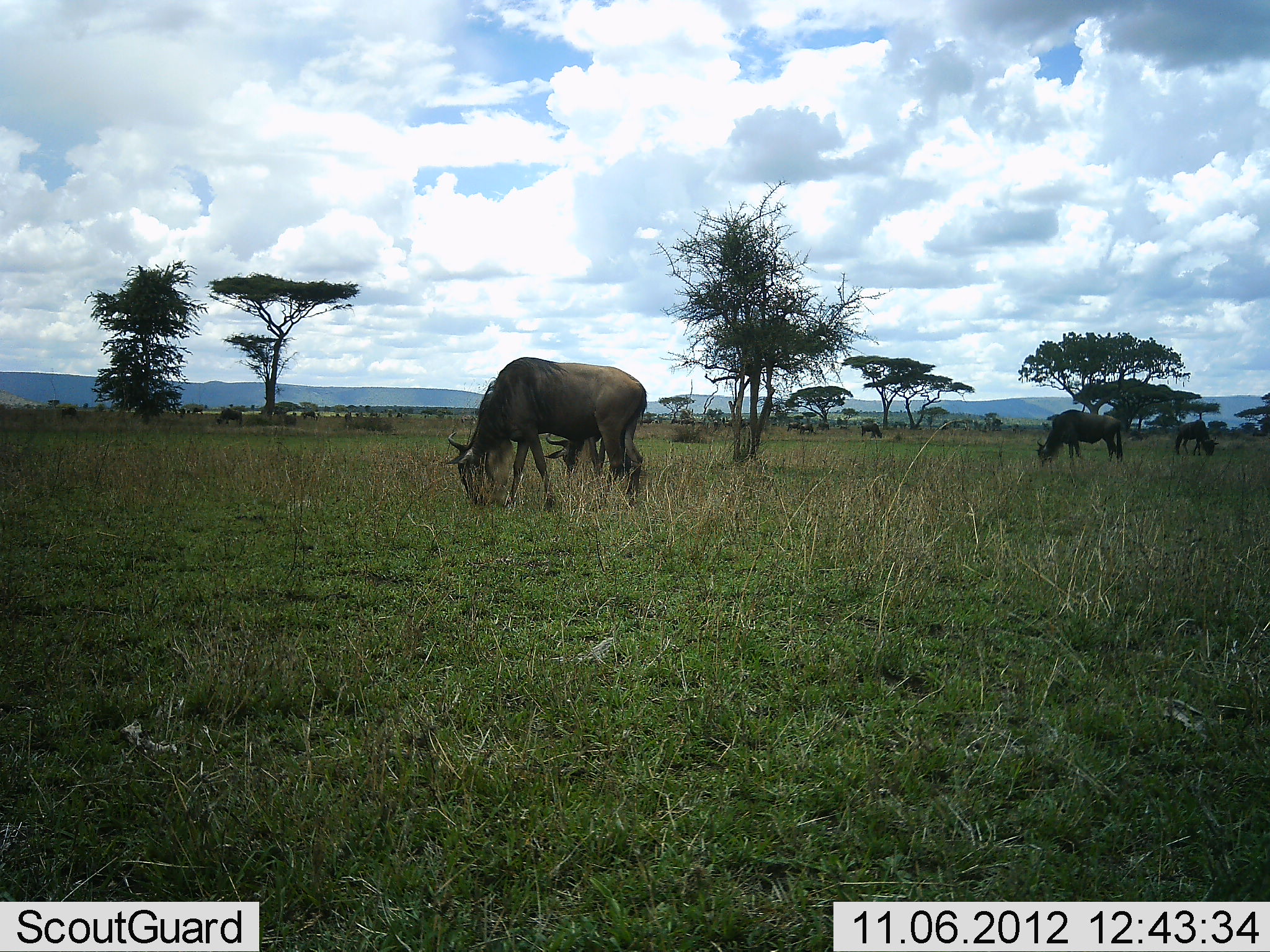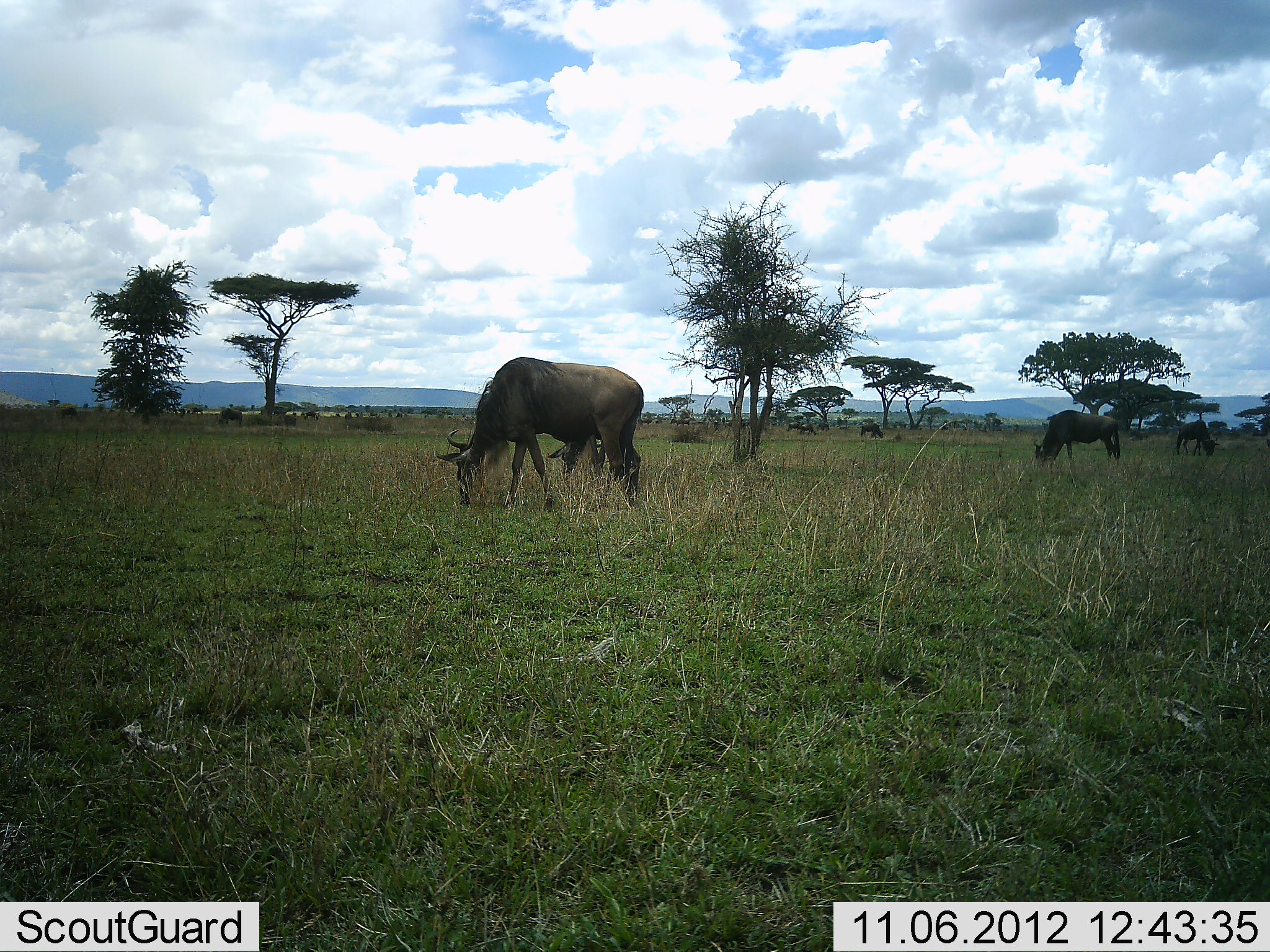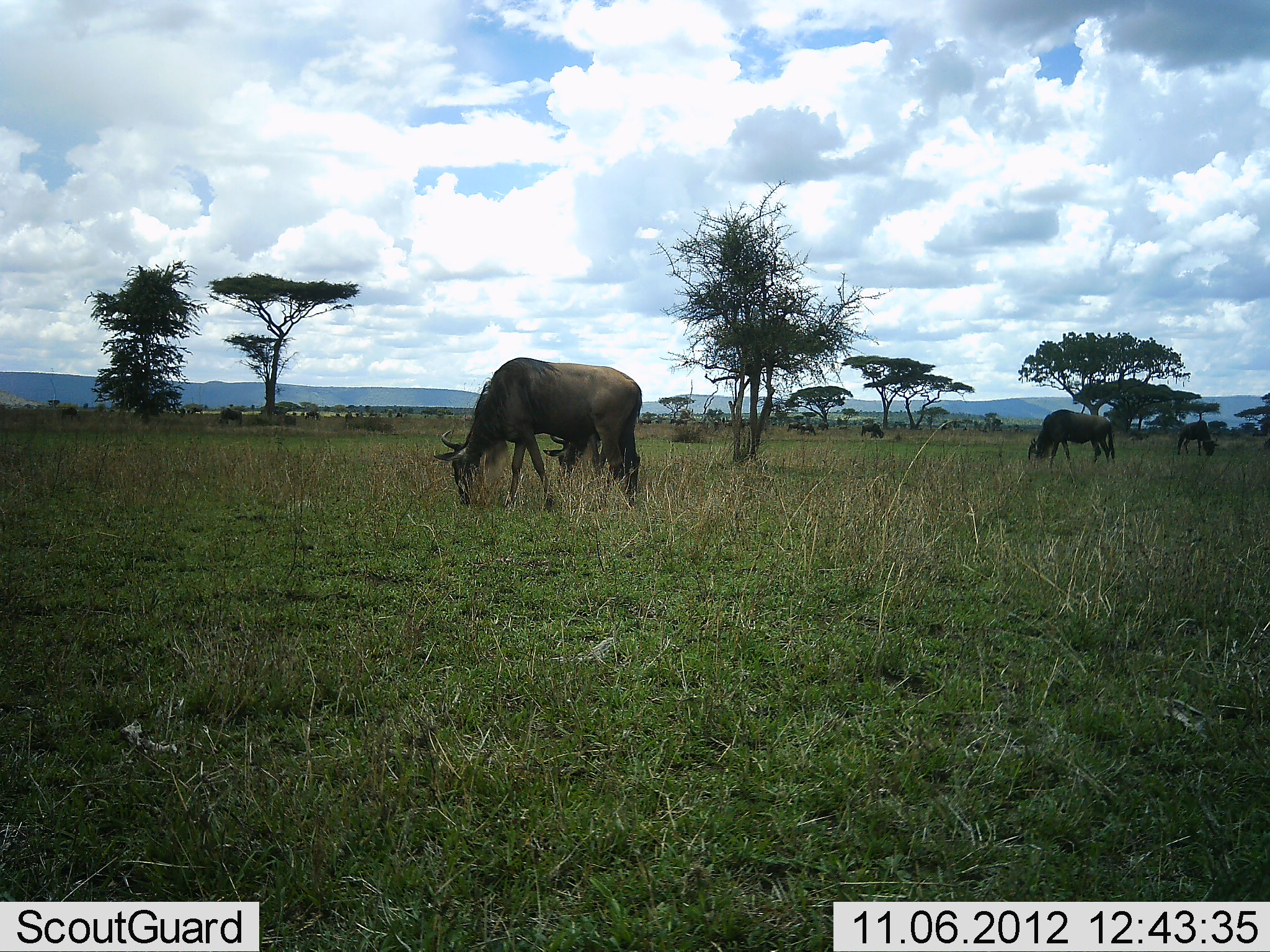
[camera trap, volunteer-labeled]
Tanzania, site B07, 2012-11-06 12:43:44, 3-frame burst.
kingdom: Animalia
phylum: Chordata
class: Mammalia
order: Artiodactyla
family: Bovidae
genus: Connochaetes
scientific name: Connochaetes taurinus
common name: blue wildebeest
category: wildebeest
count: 4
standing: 20%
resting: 0%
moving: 0%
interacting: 0%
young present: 10%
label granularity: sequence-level